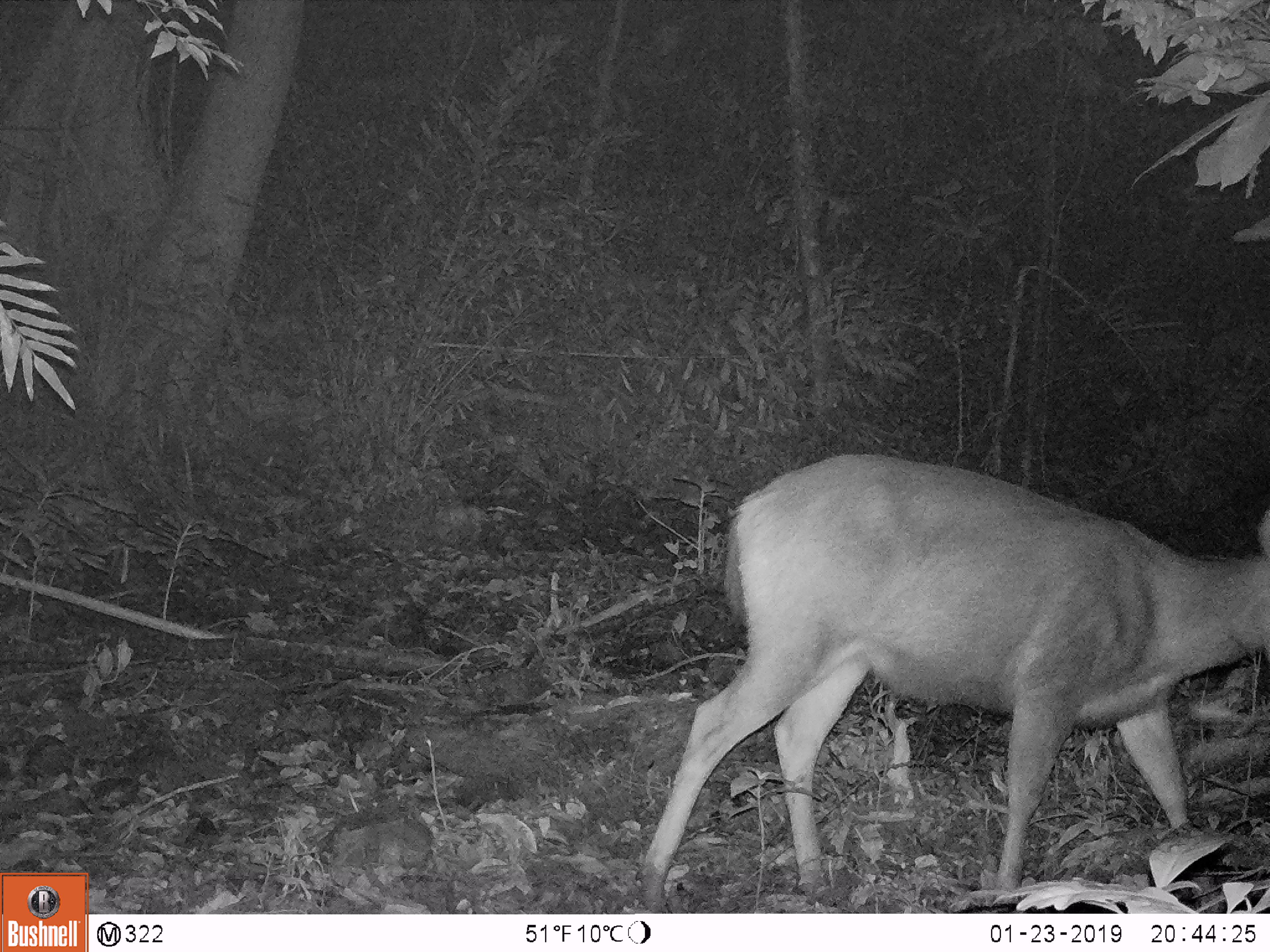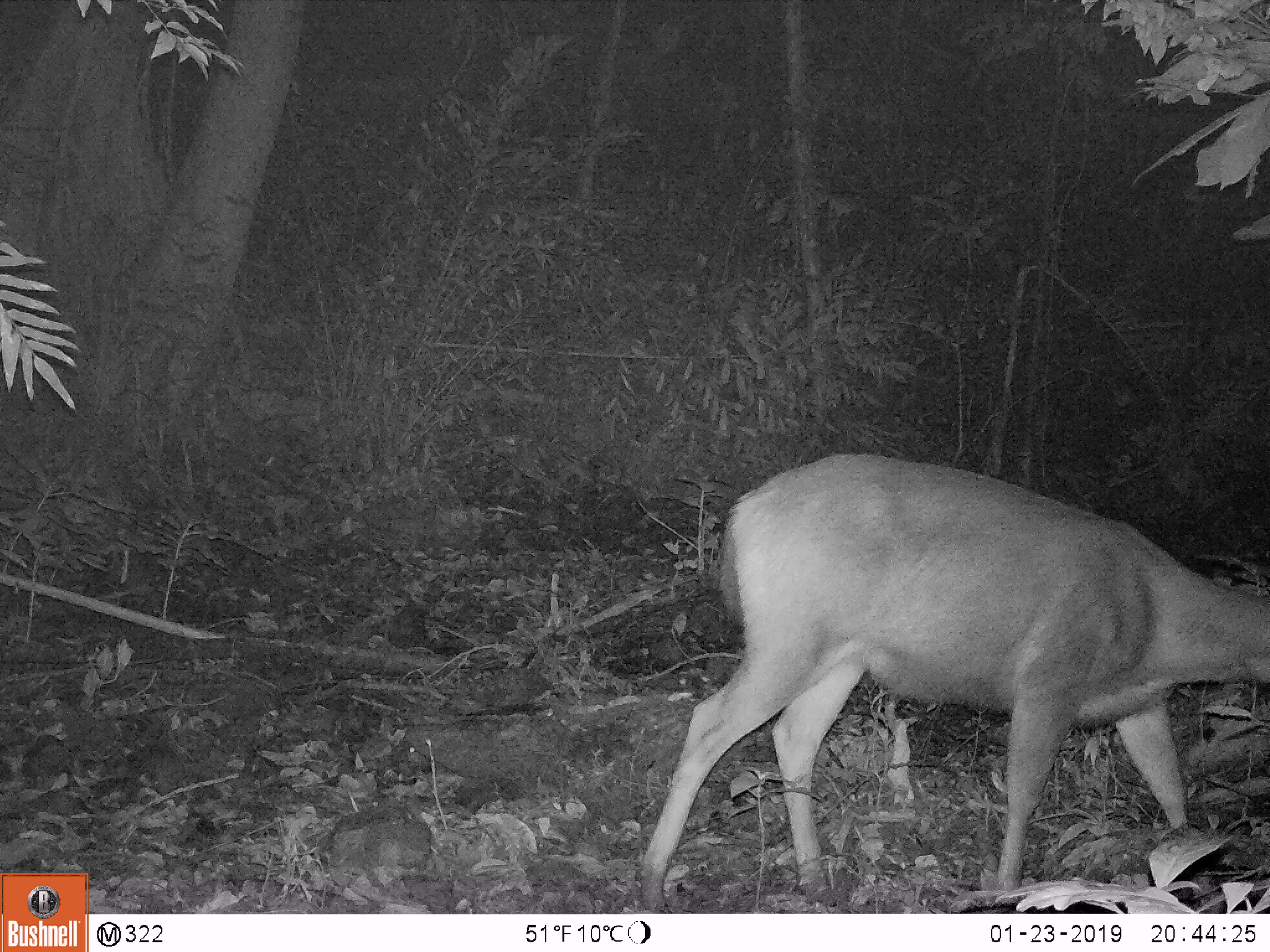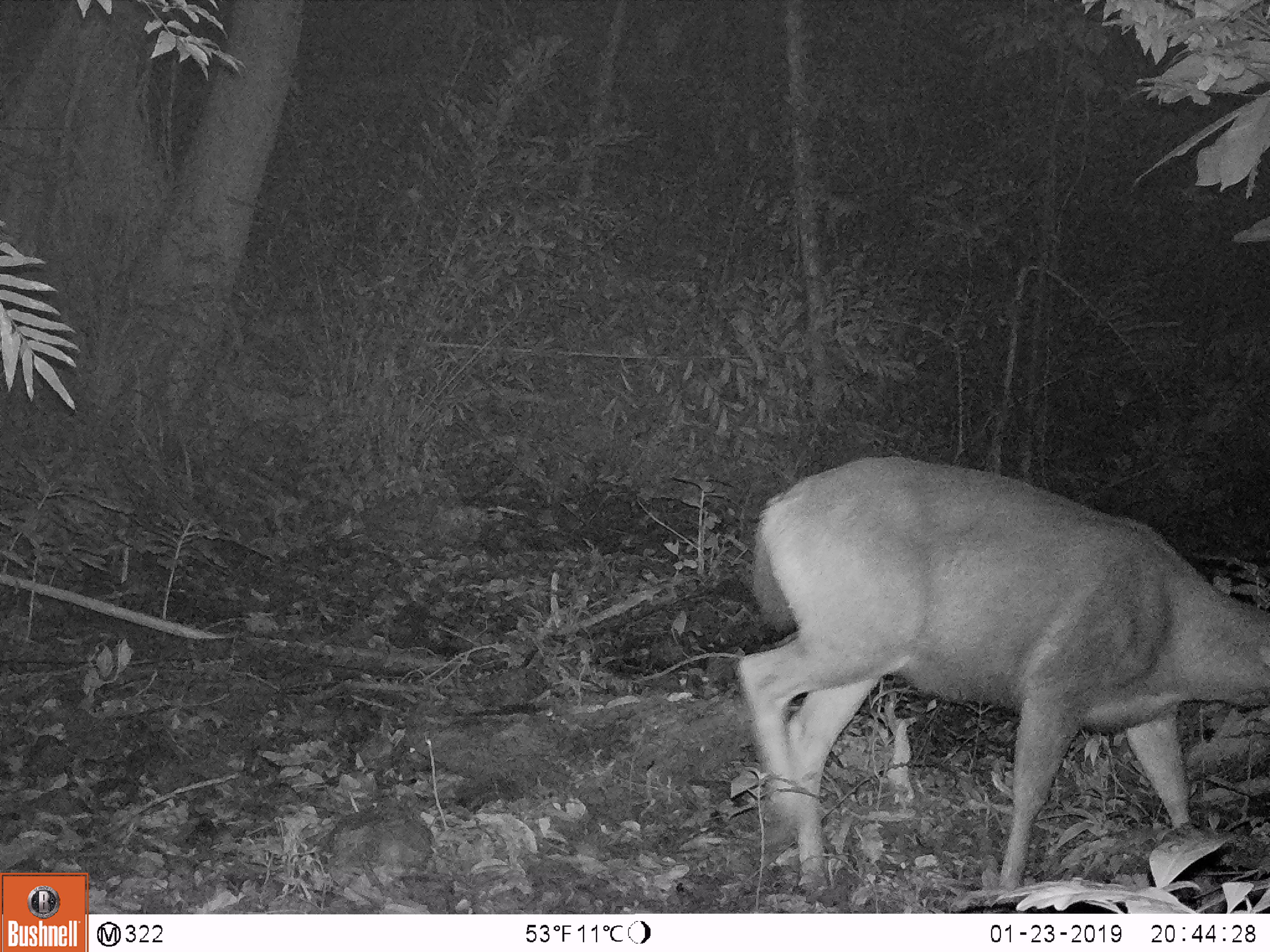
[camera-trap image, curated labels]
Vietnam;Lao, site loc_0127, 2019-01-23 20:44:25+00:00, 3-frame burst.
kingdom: Animalia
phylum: Chordata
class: Mammalia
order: Artiodactyla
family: Cervidae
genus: Rusa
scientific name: Rusa unicolor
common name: sambar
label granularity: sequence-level